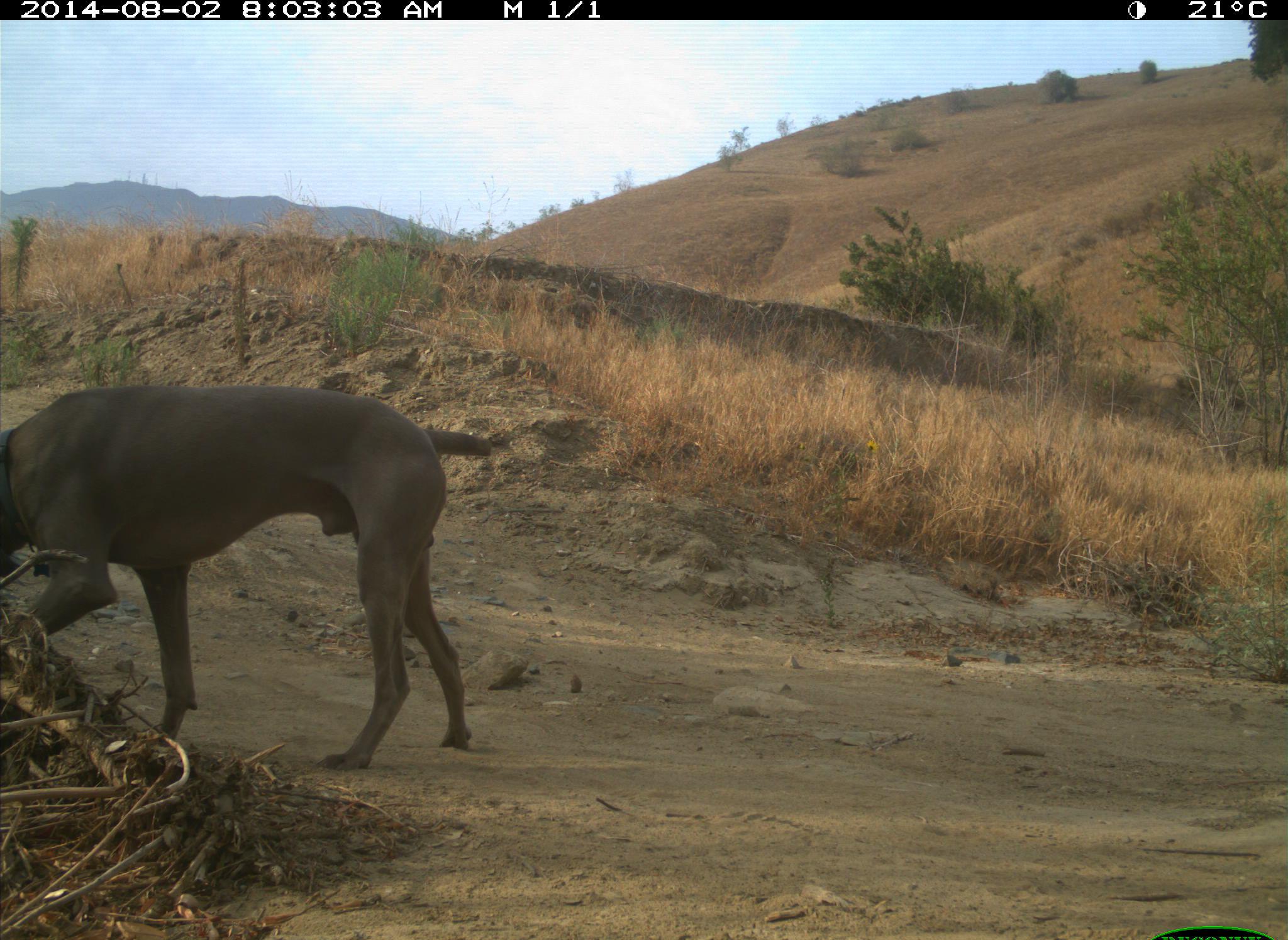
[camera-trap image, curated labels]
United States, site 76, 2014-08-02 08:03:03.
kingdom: Animalia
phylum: Chordata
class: Mammalia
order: Carnivora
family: Canidae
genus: Canis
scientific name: Canis familiaris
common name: domestic dog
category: dog